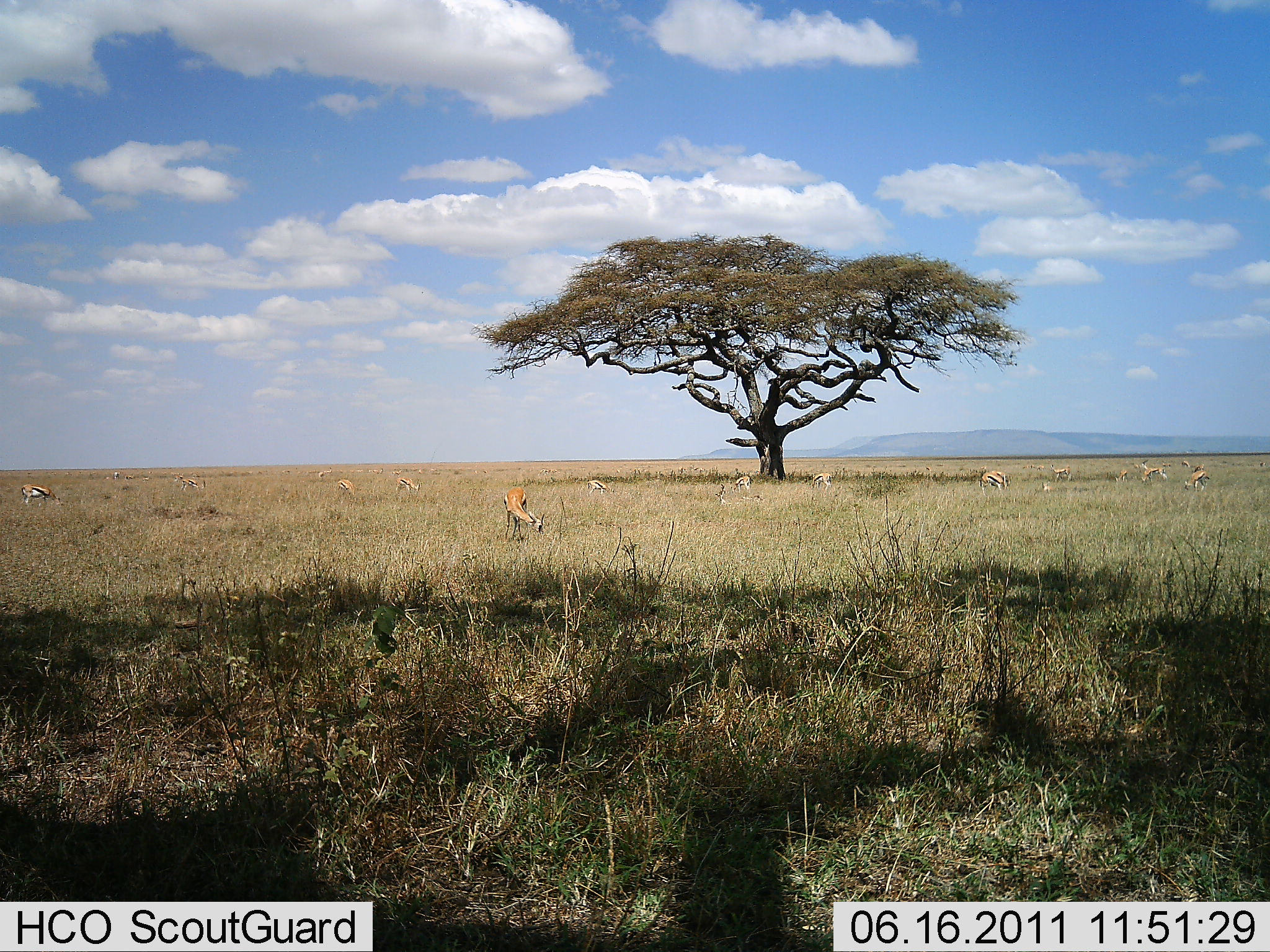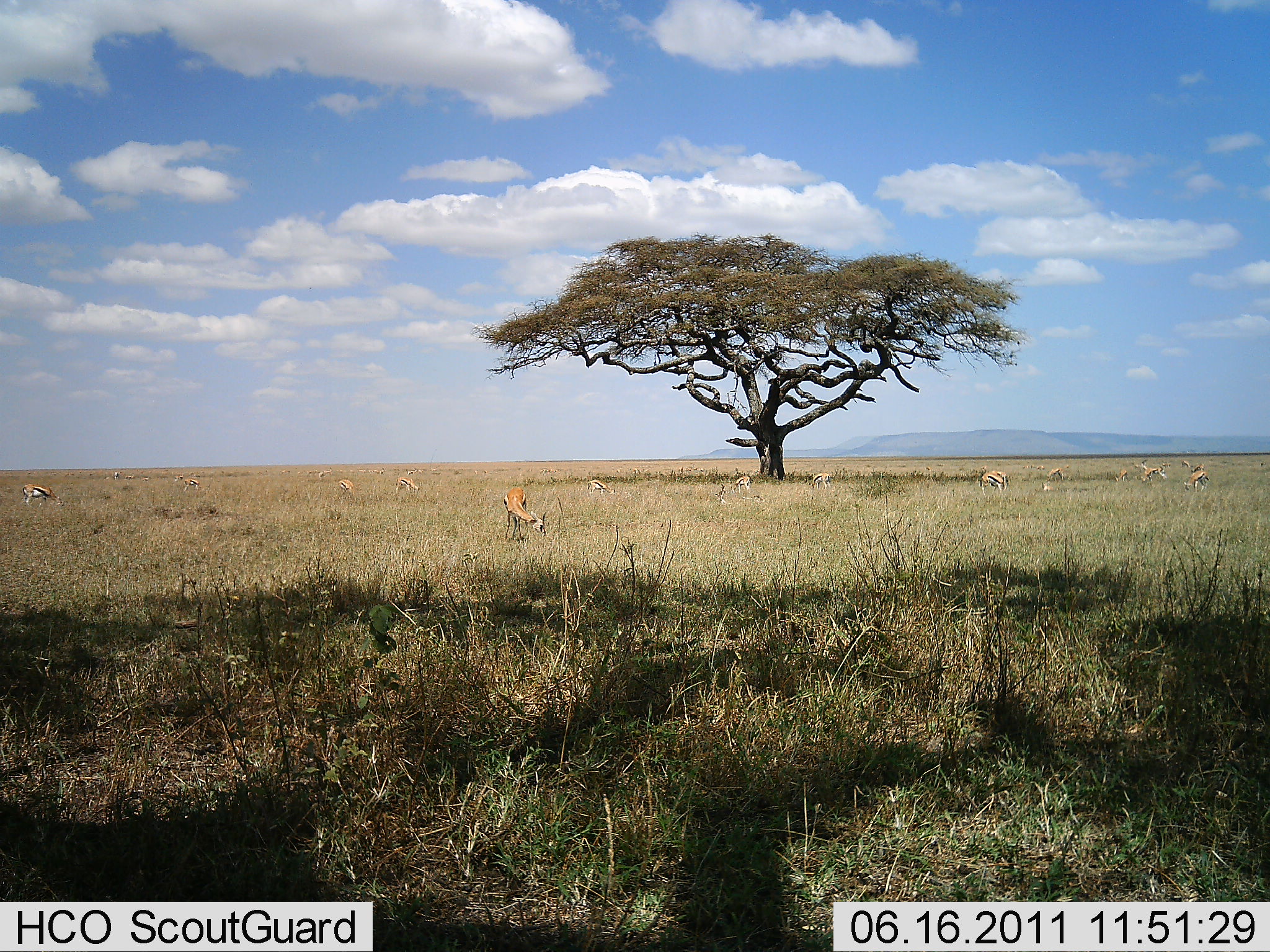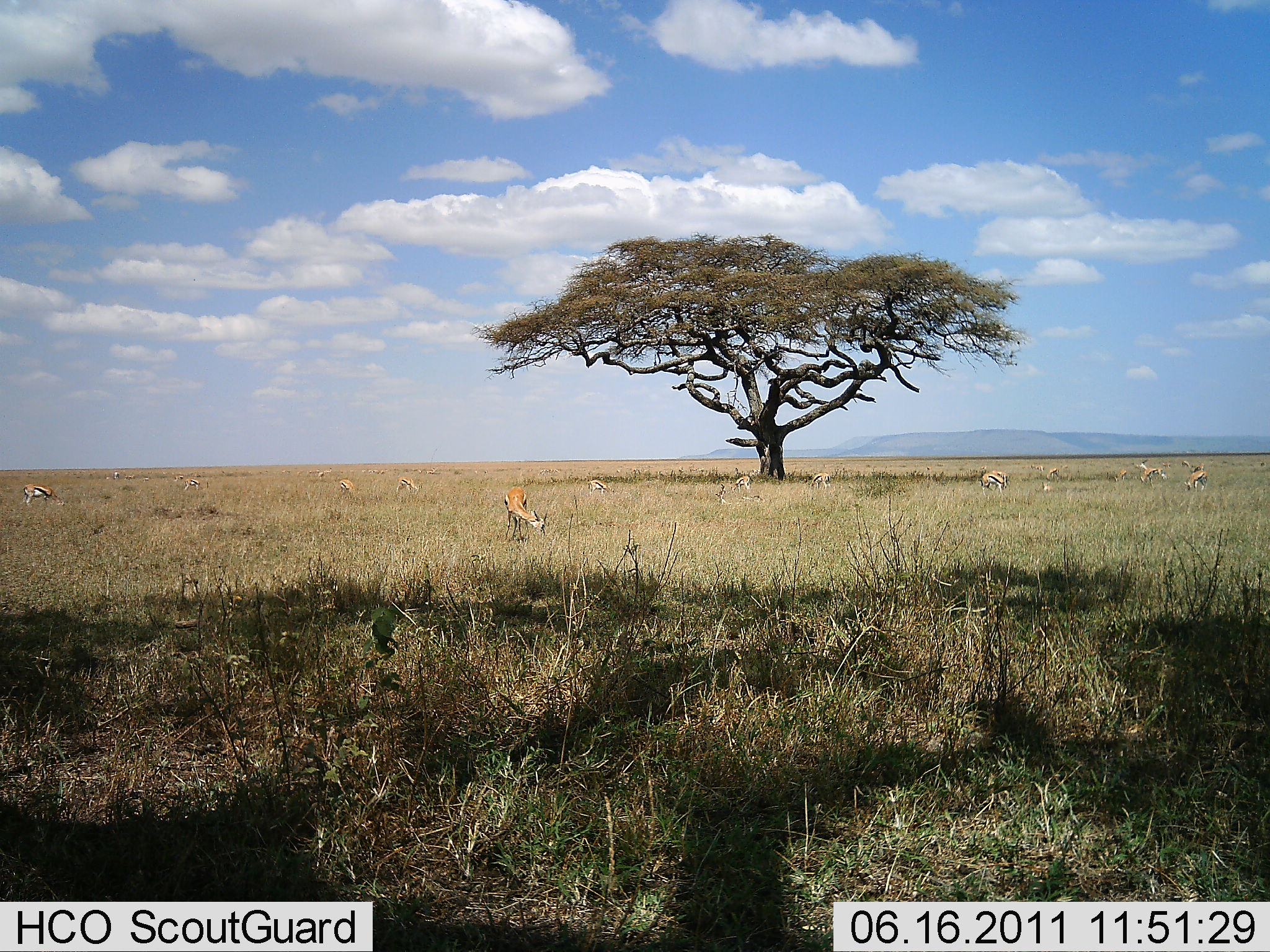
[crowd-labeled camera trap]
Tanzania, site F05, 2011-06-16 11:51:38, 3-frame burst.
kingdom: Animalia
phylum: Chordata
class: Mammalia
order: Artiodactyla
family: Bovidae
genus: Eudorcas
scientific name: Eudorcas thomsonii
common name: thomson's gazelle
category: gazellethomsons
Gazellethomsons (thomson's gazelle) (Eudorcas thomsonii), count 11-50. Behavior (volunteer vote fractions): standing 45%, resting 0%, moving 18%, interacting 0%. Young present (vote fraction): 0%. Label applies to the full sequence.